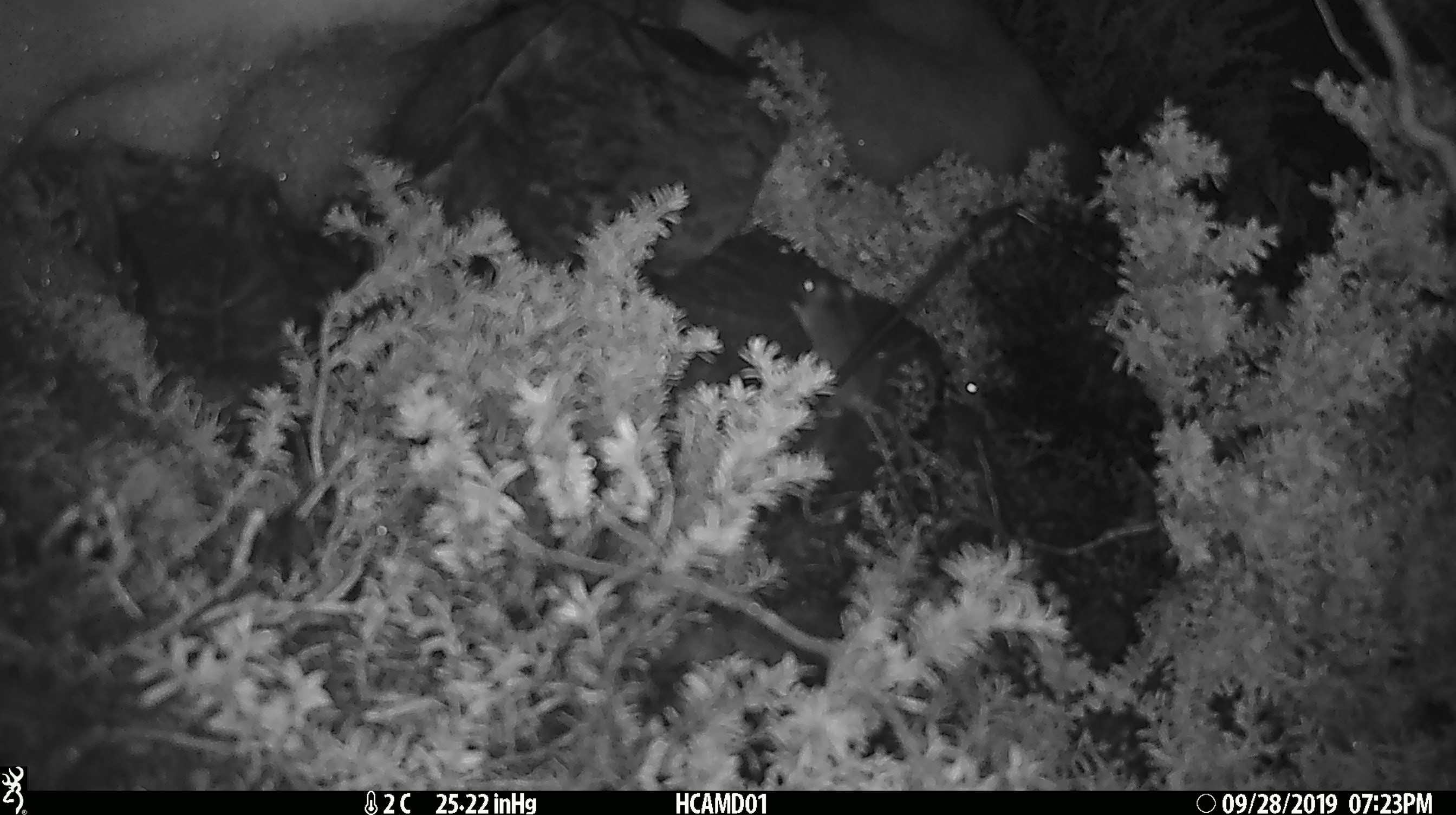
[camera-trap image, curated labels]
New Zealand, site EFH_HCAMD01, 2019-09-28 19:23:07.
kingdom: Animalia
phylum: Chordata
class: Mammalia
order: Rodentia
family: Muridae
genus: Mus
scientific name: Mus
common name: mouse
Mouse (Mus).